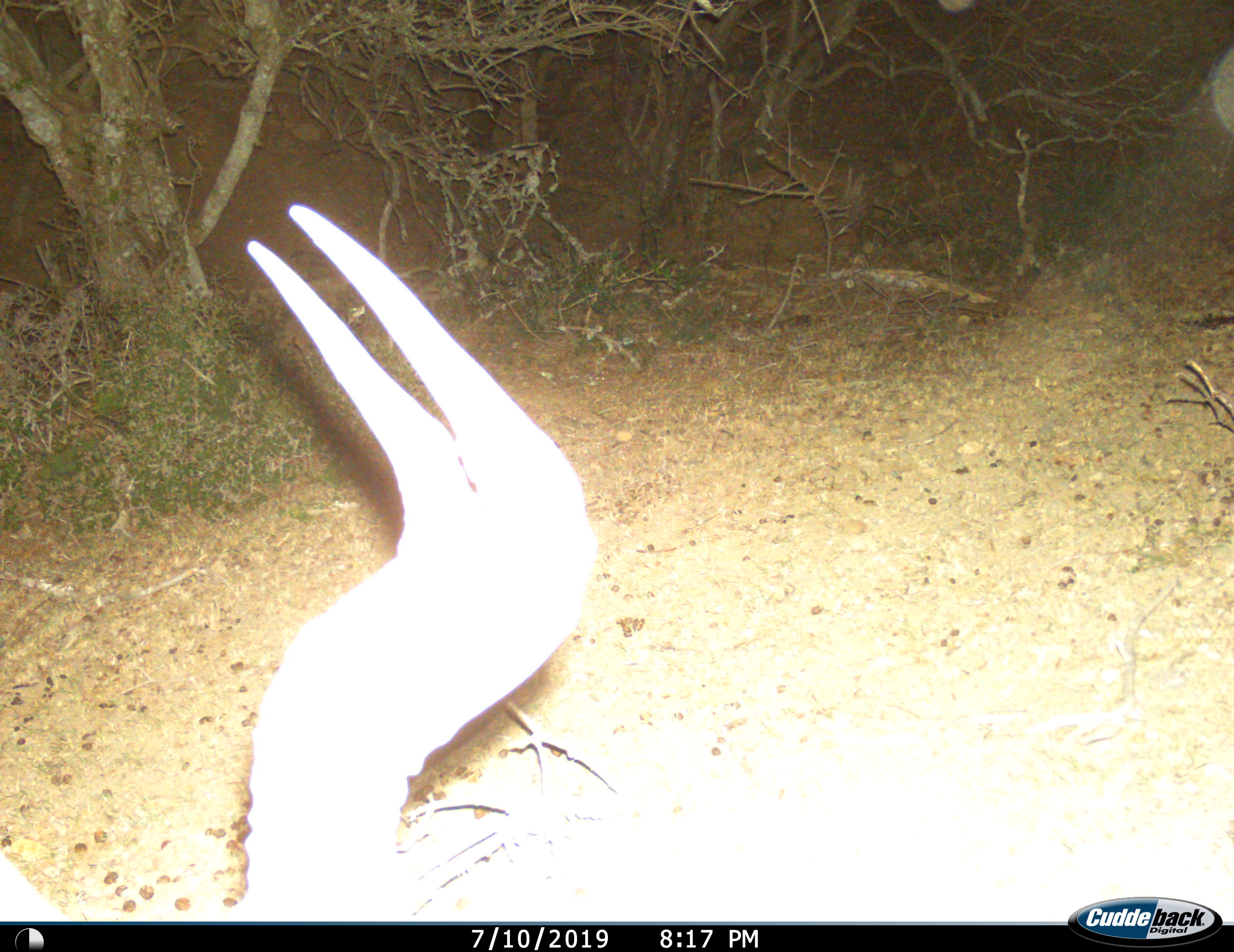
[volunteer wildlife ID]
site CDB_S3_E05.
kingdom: Animalia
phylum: Chordata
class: Aves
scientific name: Aves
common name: bird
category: birdother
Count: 1.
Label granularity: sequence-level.